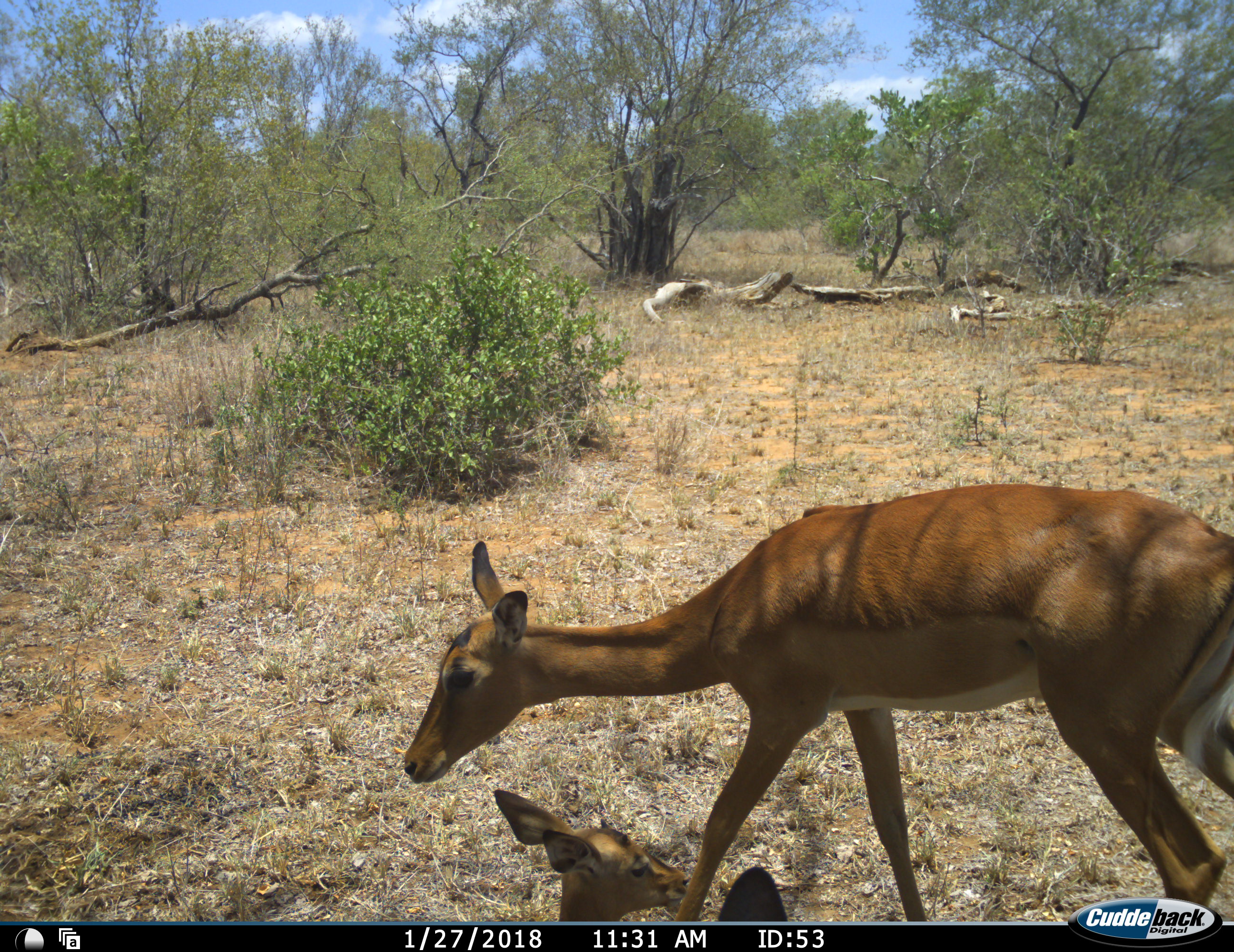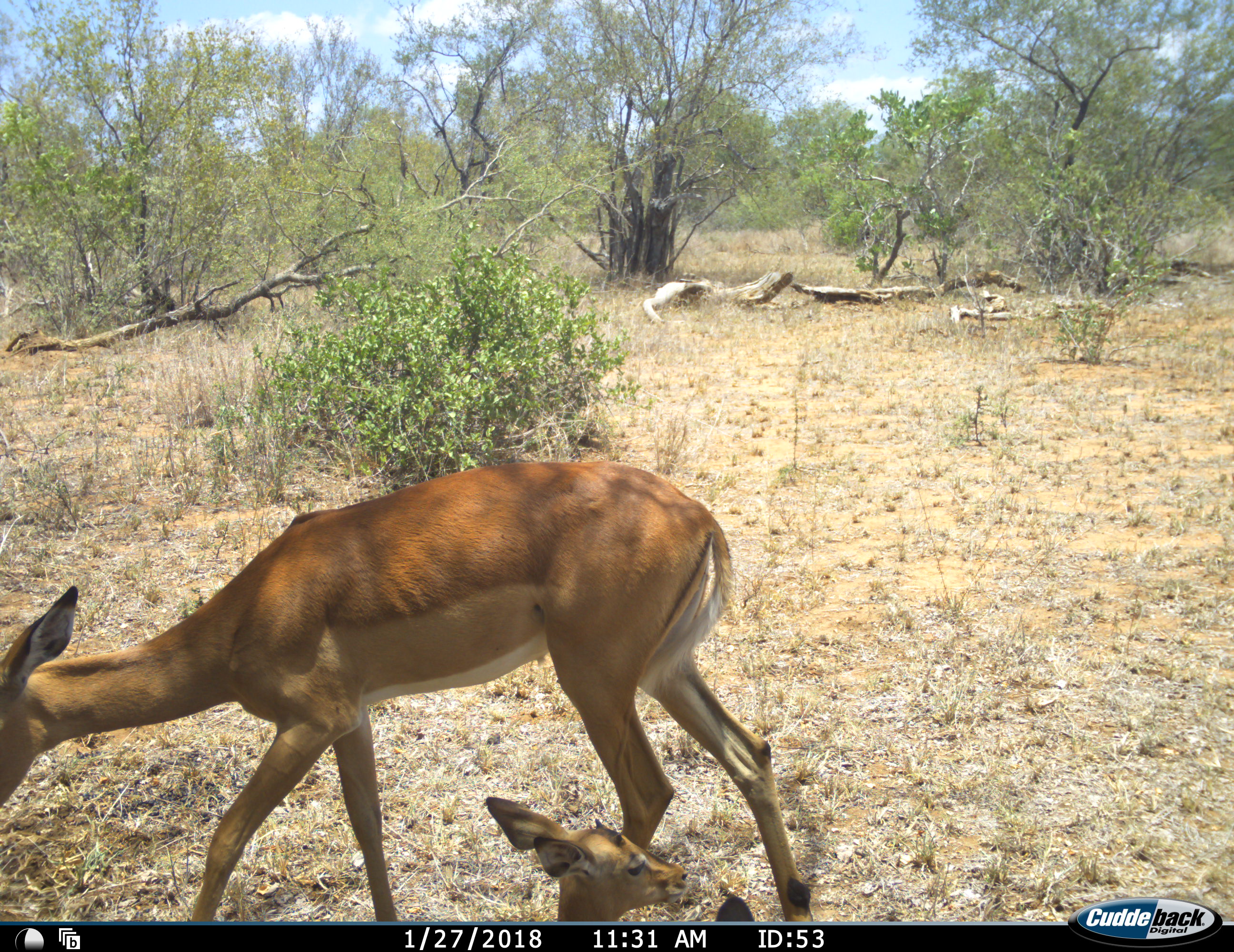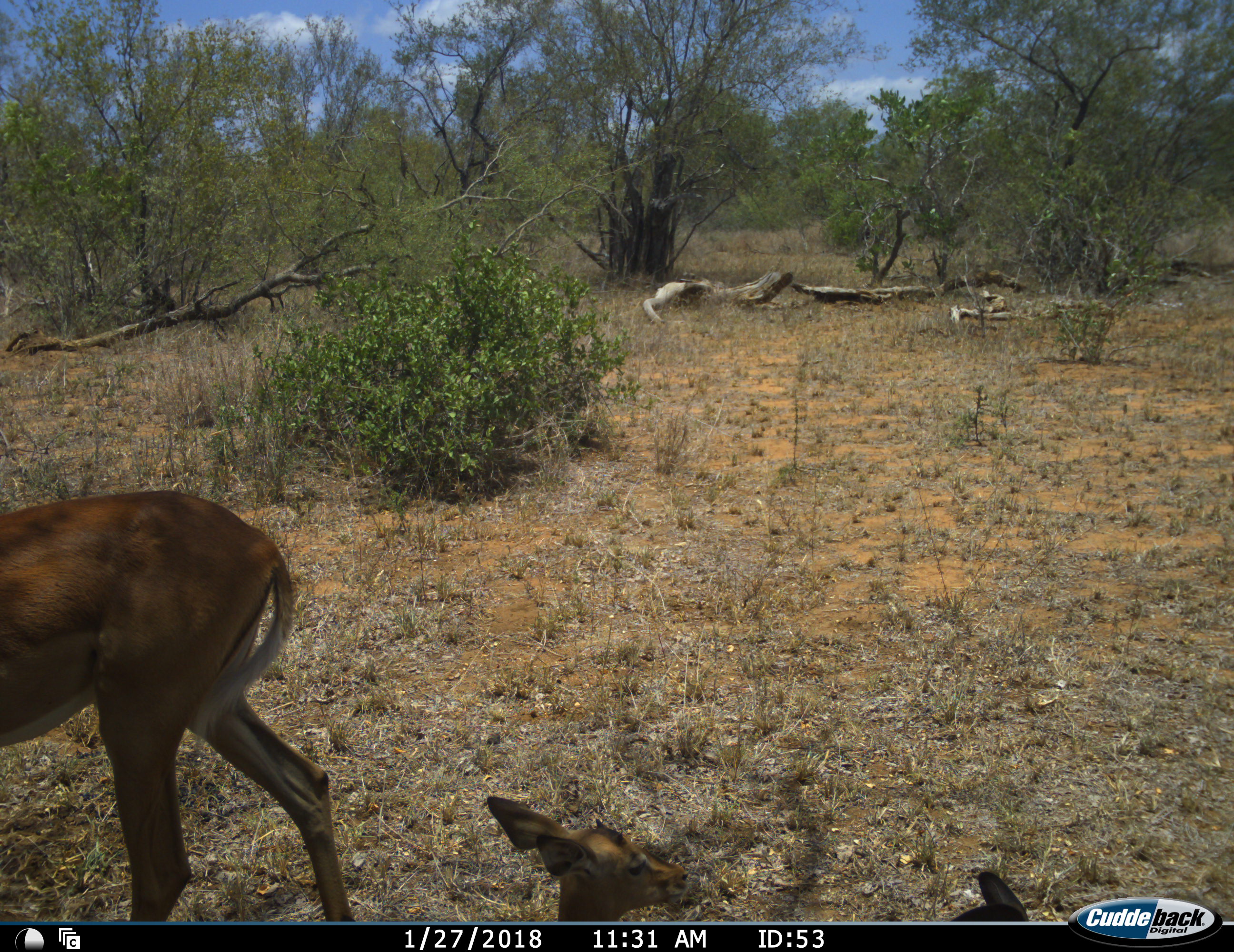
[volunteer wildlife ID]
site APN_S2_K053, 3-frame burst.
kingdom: Animalia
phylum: Chordata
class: Mammalia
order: Artiodactyla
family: Bovidae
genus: Aepyceros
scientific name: Aepyceros melampus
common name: impala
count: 3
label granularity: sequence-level